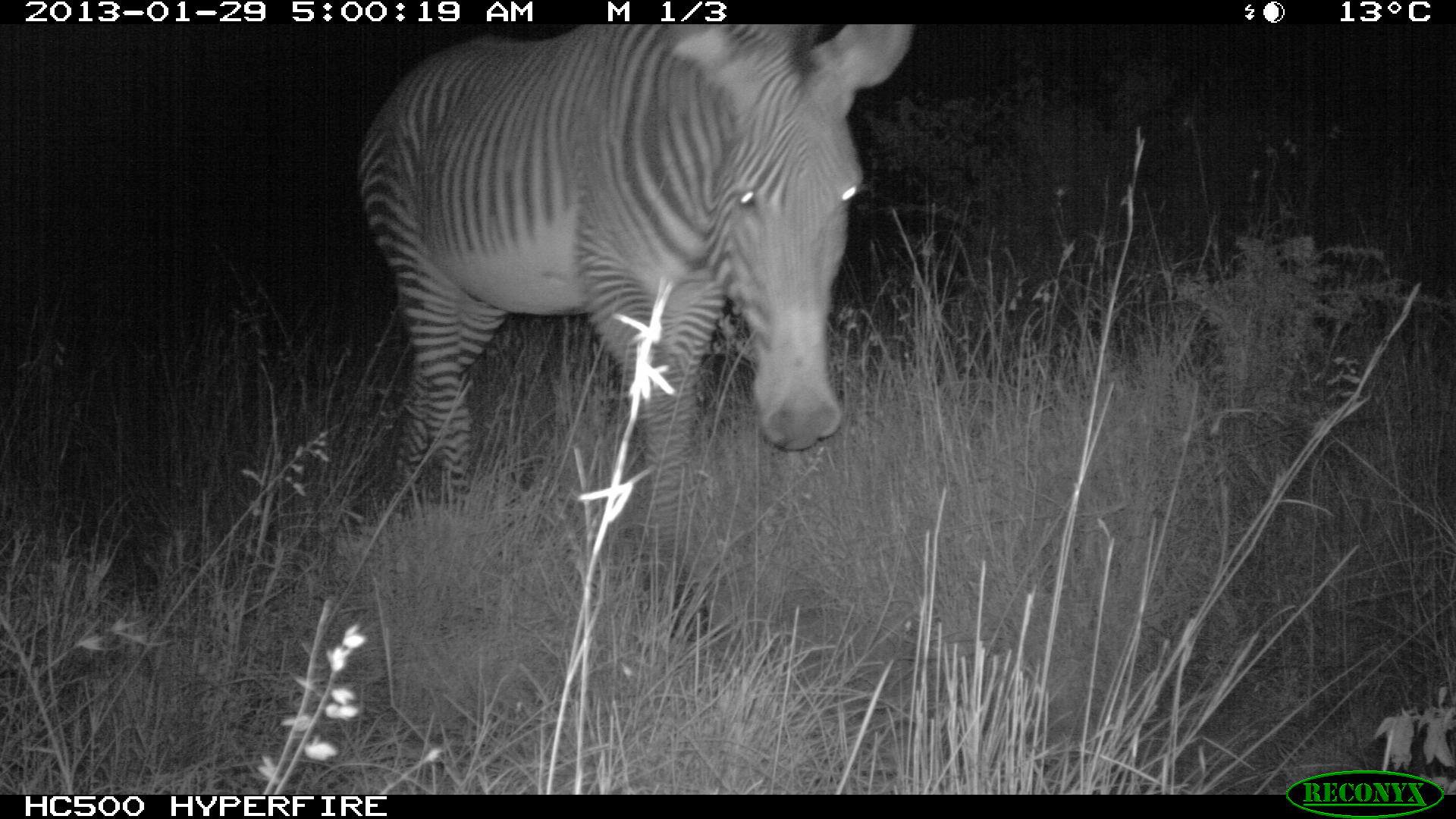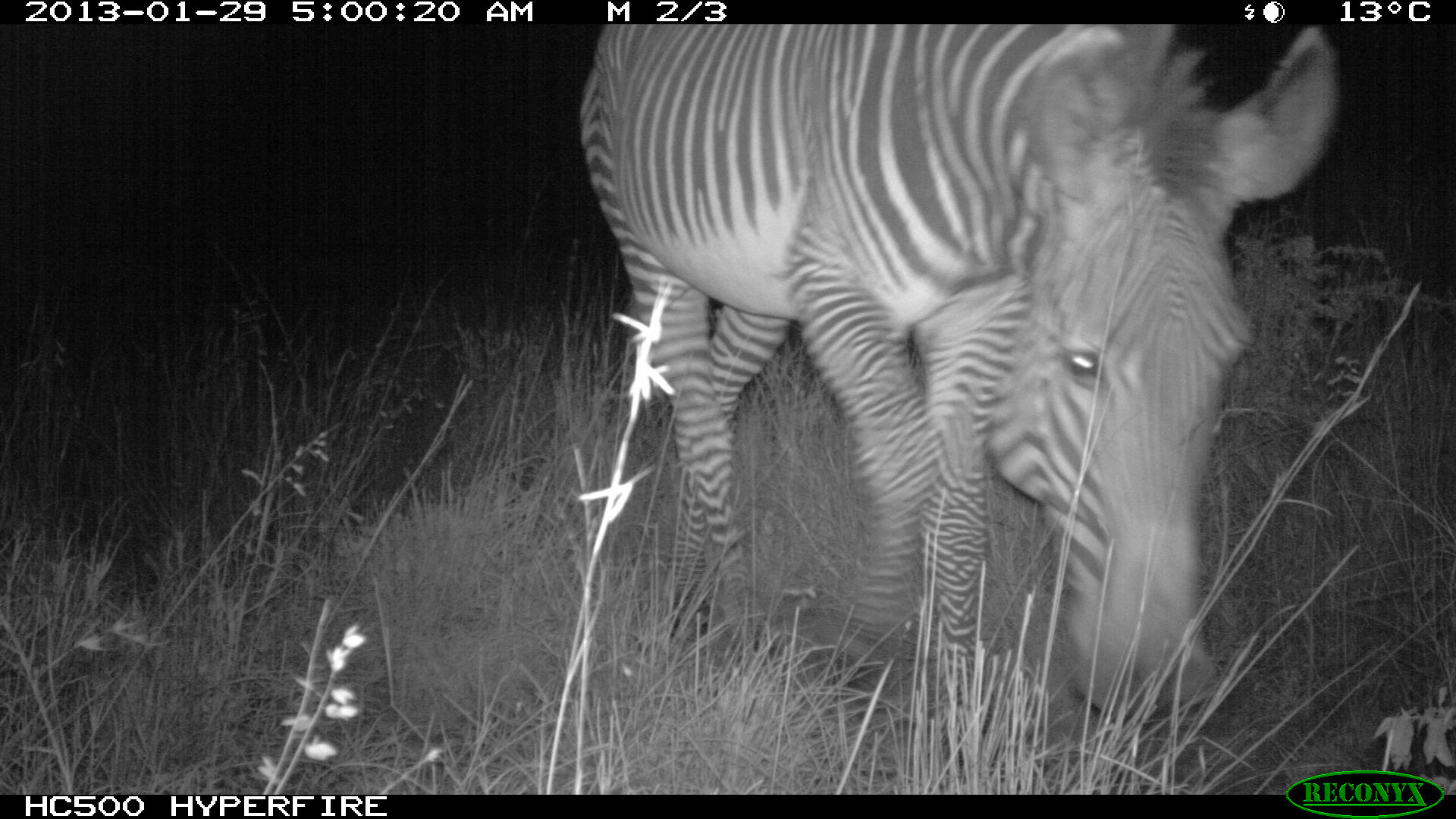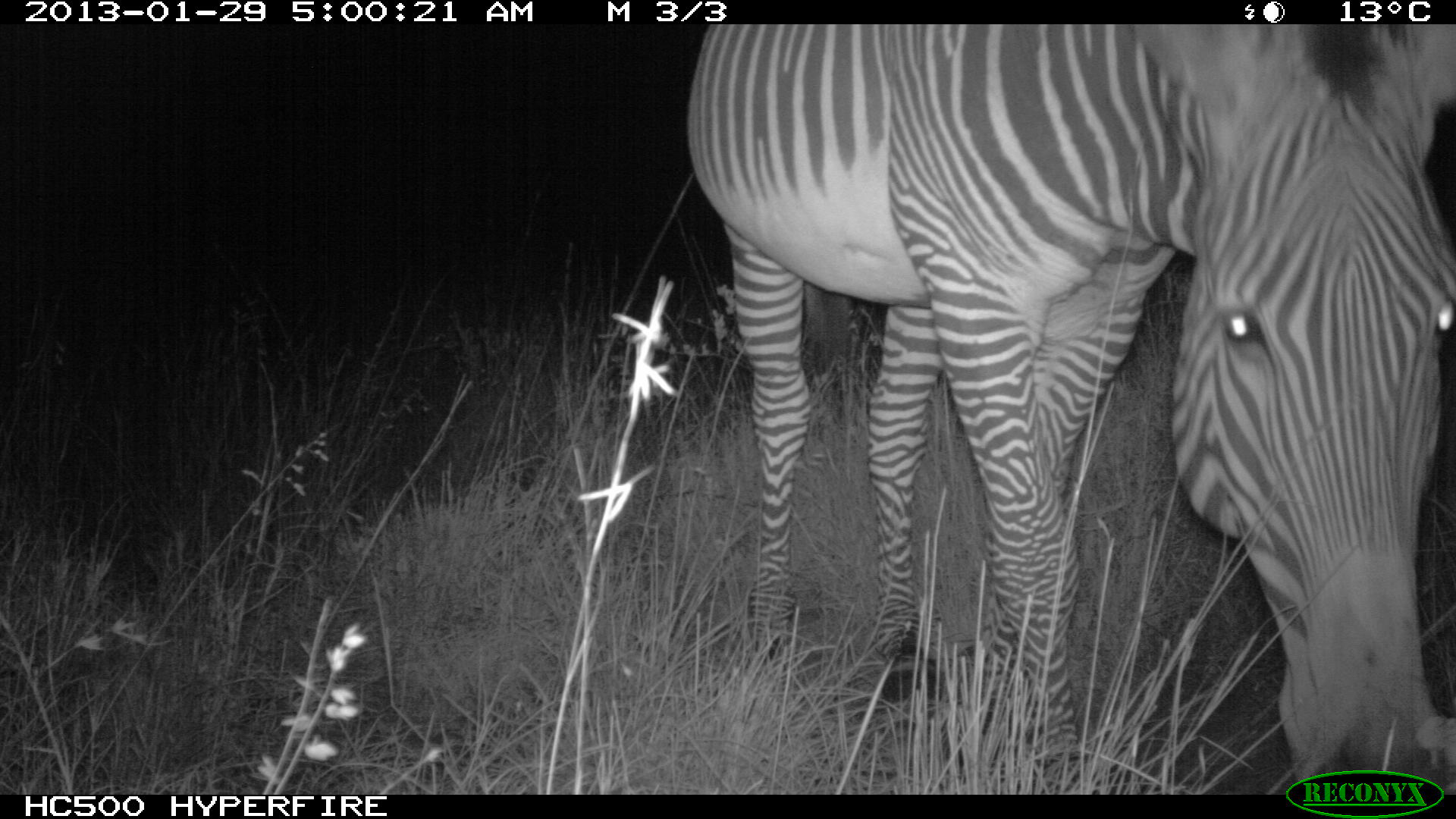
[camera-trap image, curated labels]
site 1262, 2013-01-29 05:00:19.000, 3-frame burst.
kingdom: Animalia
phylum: Chordata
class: Mammalia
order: Perissodactyla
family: Equidae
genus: Equus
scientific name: Equus grevyi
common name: grévy's zebra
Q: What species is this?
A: Equus grevyi (grévy's zebra).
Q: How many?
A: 1.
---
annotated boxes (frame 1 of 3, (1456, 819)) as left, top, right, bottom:
equus grevyi: 352, 24, 910, 637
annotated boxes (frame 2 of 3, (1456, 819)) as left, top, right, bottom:
equus grevyi: 578, 25, 1338, 726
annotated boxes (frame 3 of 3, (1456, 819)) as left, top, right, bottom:
equus grevyi: 685, 24, 1454, 795